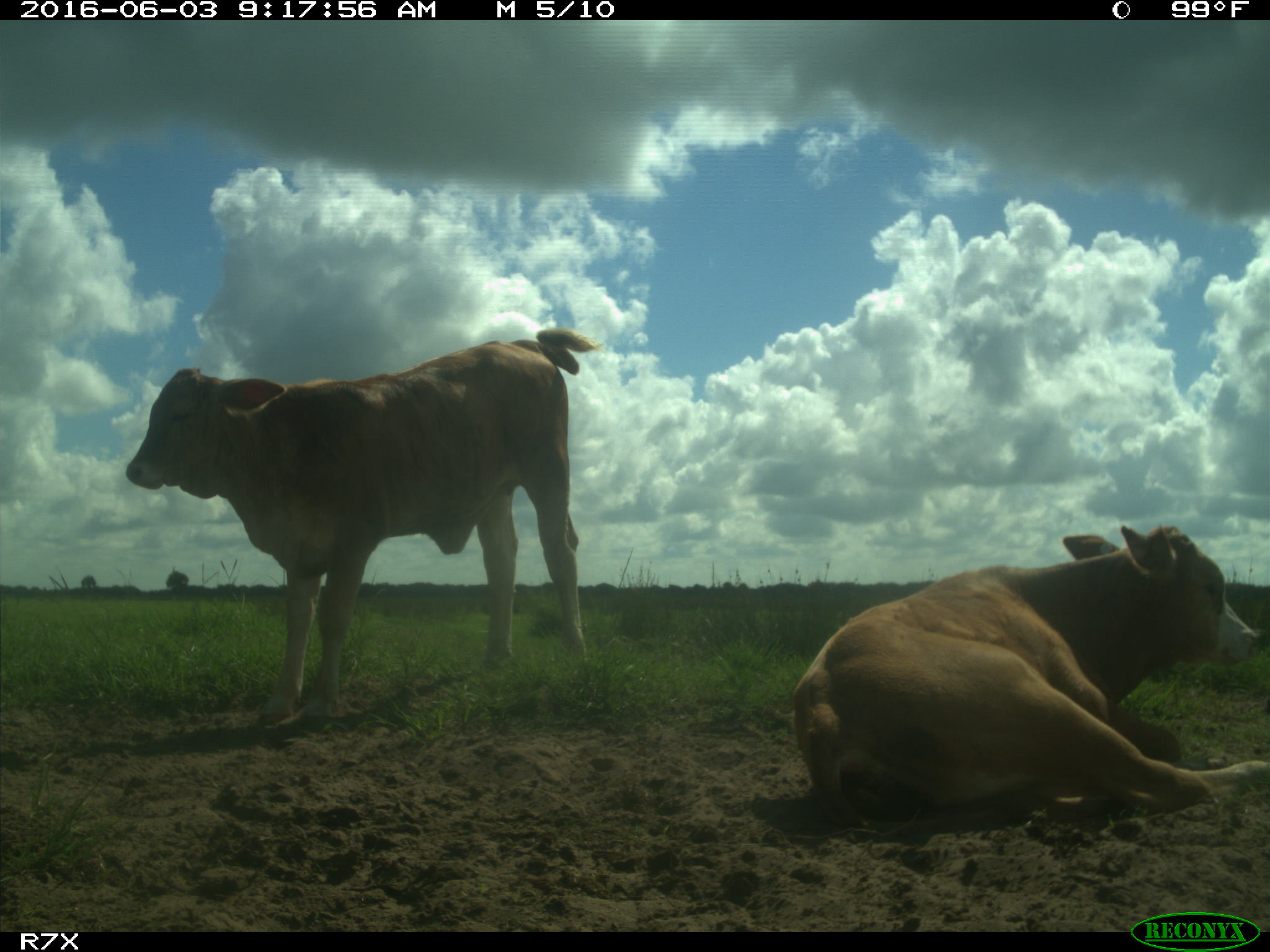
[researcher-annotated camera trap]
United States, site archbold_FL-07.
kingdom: Animalia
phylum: Chordata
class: Mammalia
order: Artiodactyla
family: Bovidae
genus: Bos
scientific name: Bos taurus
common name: domestic cow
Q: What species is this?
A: Bos taurus (domestic cow).